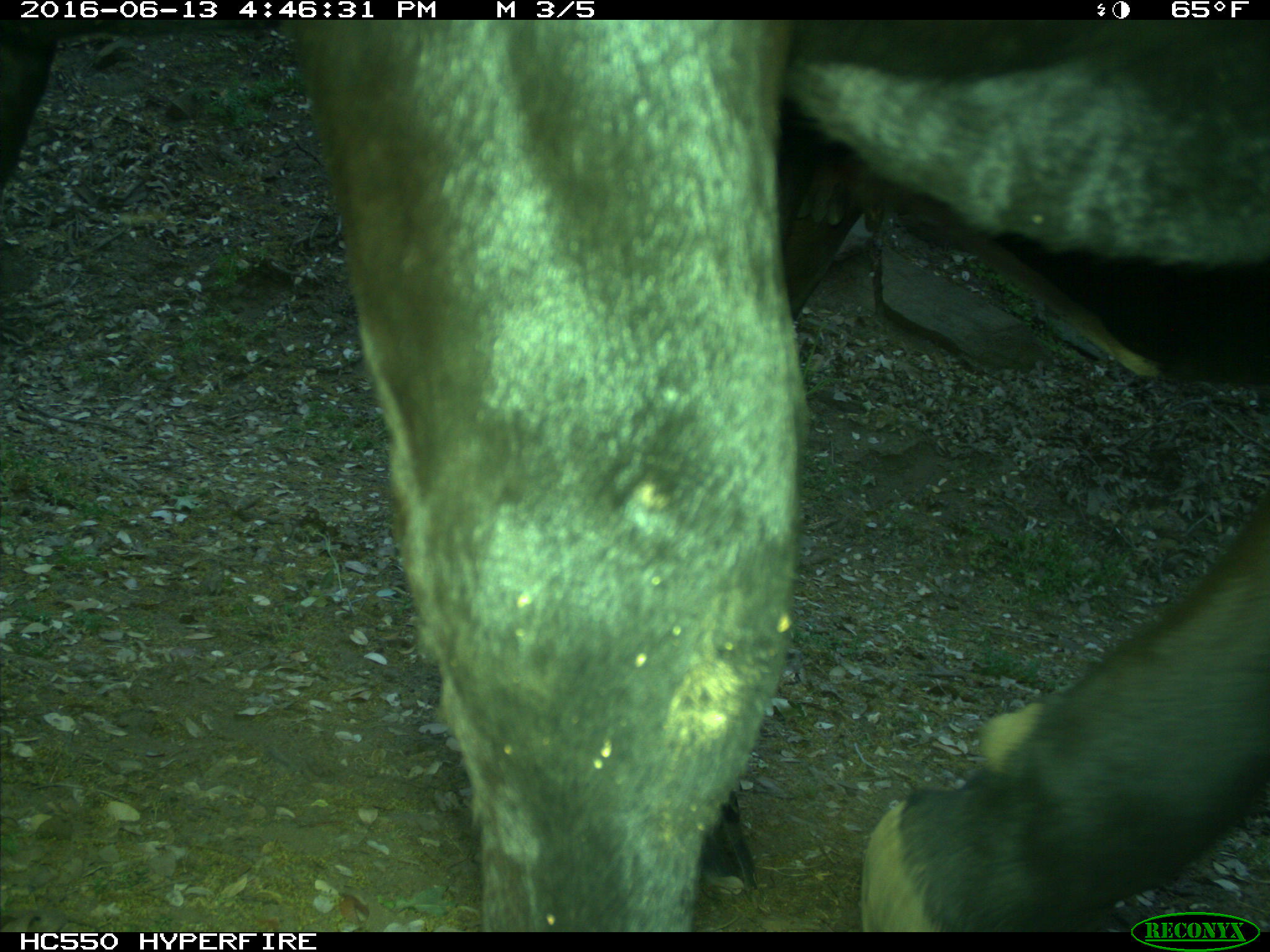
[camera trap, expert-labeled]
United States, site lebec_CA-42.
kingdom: Animalia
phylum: Chordata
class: Mammalia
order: Artiodactyla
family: Bovidae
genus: Bos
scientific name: Bos taurus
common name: domestic cow